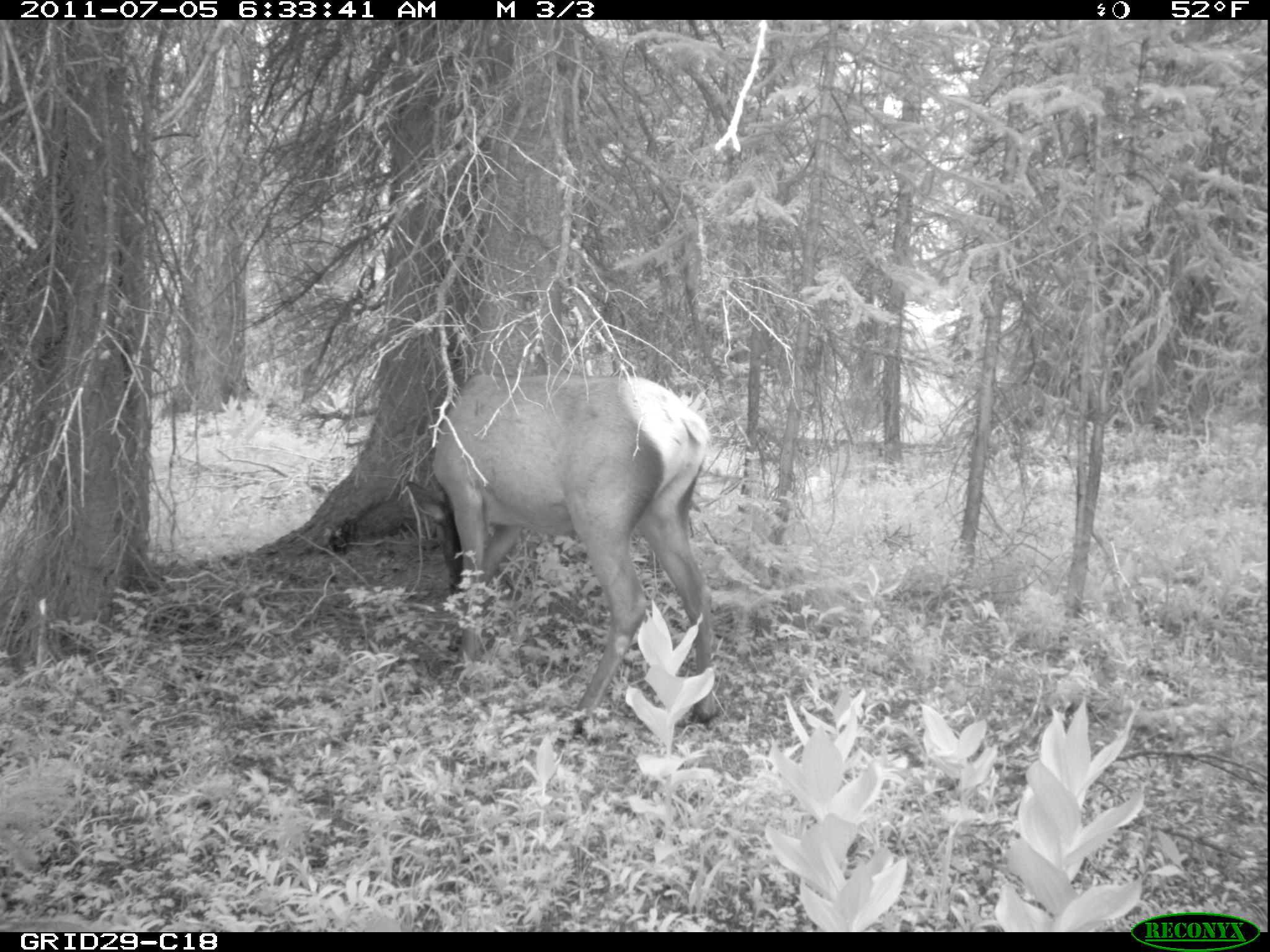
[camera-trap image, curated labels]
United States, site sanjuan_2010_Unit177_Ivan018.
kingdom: Animalia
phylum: Chordata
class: Mammalia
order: Artiodactyla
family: Cervidae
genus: Cervus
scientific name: Cervus elaphus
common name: red deer